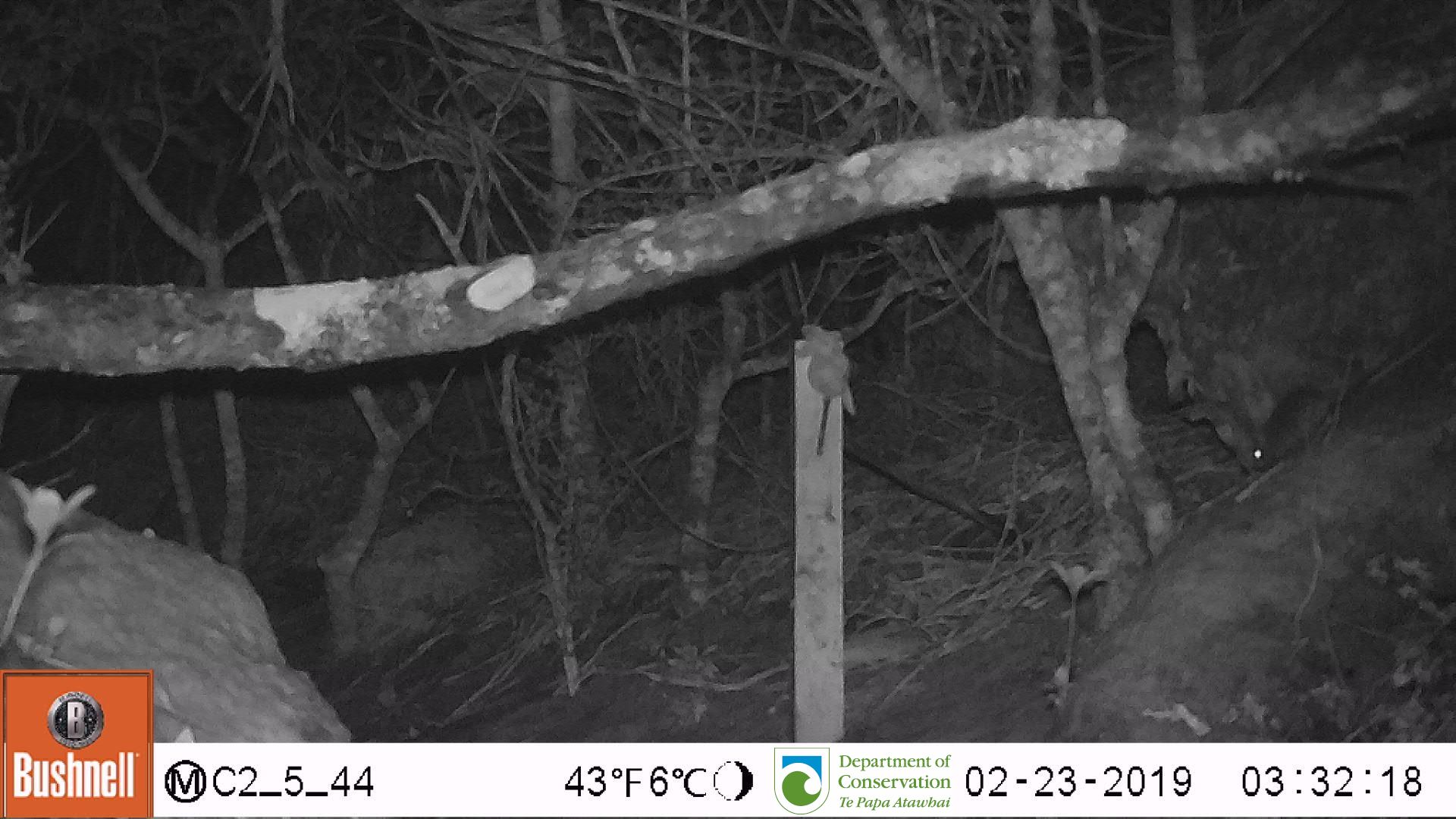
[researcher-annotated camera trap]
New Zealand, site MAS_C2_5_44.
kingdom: Animalia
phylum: Chordata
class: Mammalia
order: Rodentia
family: Muridae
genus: Mus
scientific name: Mus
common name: mouse